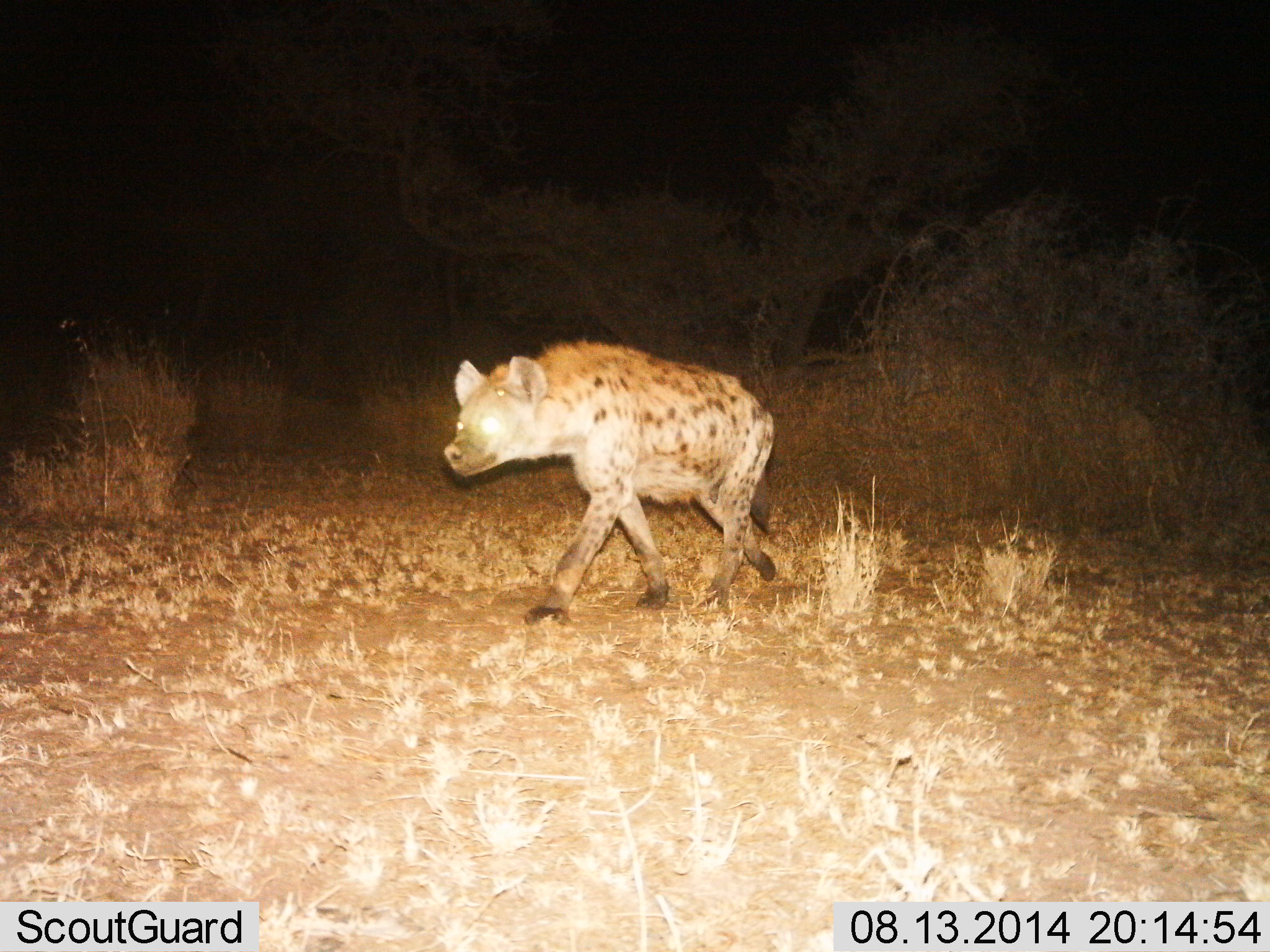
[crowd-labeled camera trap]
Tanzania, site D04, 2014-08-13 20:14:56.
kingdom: Animalia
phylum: Chordata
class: Mammalia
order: Carnivora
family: Hyaenidae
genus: Crocuta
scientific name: Crocuta crocuta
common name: spotted hyena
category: hyenaspotted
Hyenaspotted (spotted hyena) (Crocuta crocuta), count 1. Behavior (volunteer vote fractions): standing 0%, resting 0%, moving 100%, interacting 0%. Young present (vote fraction): 0%. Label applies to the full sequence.